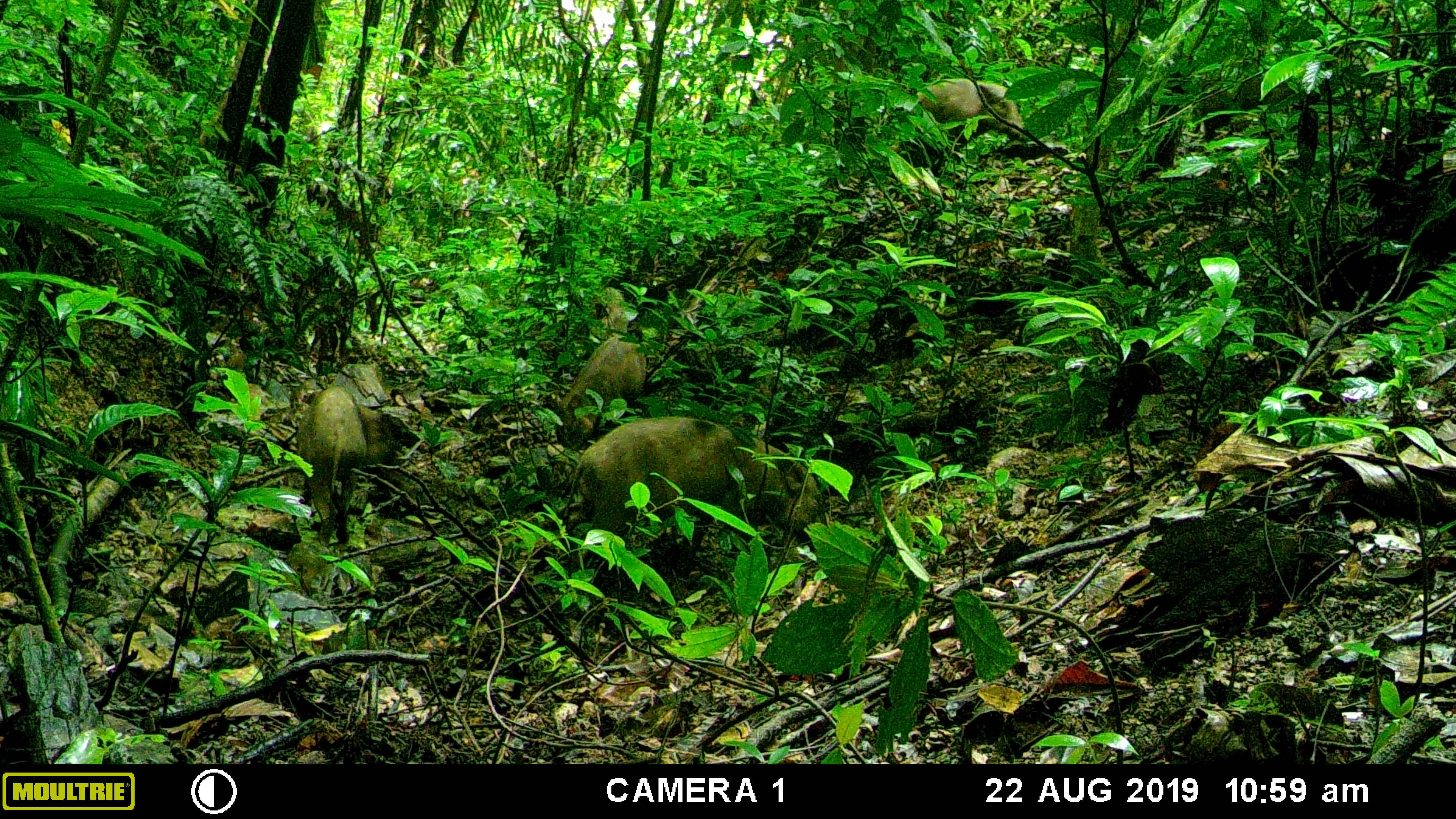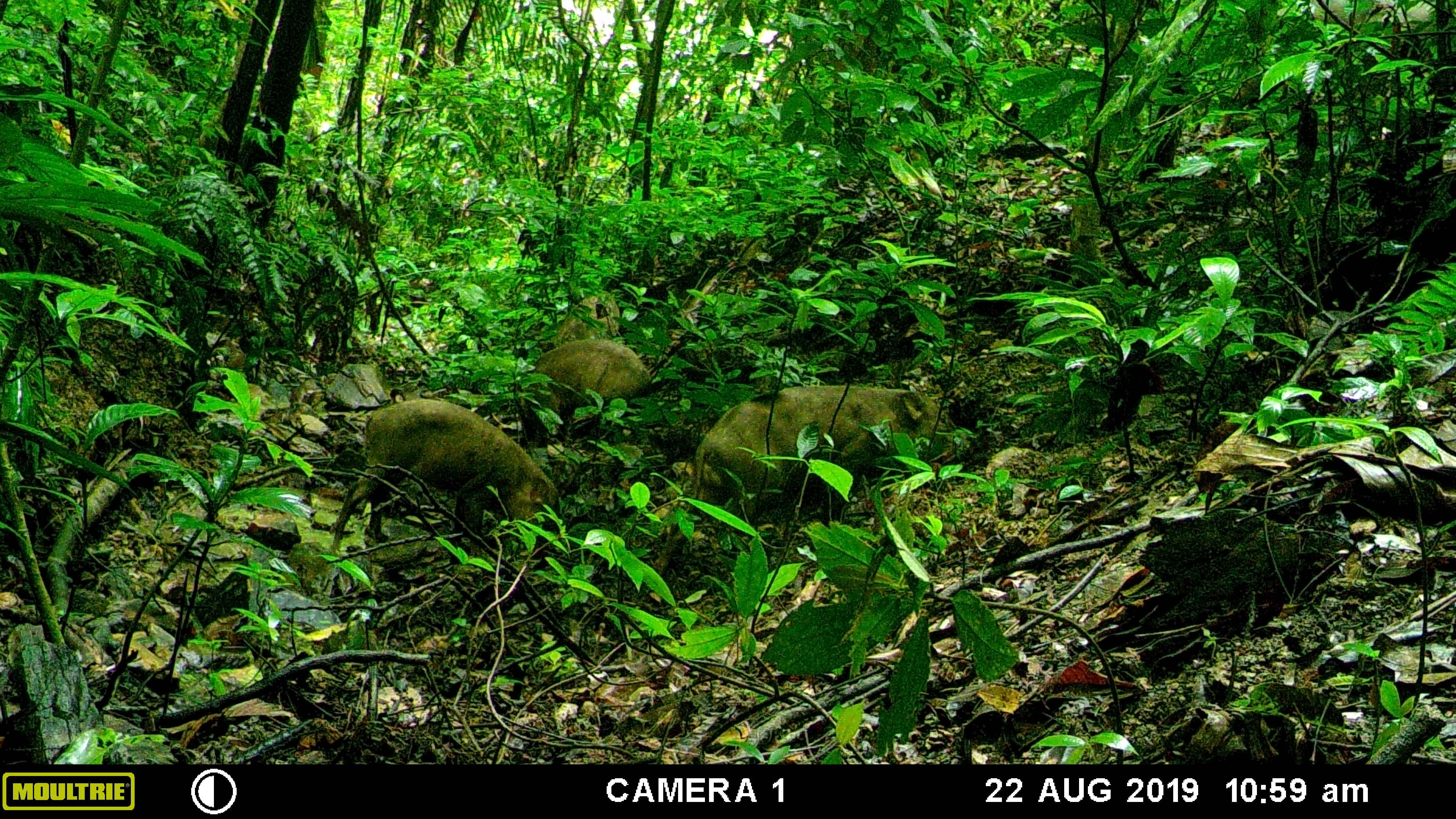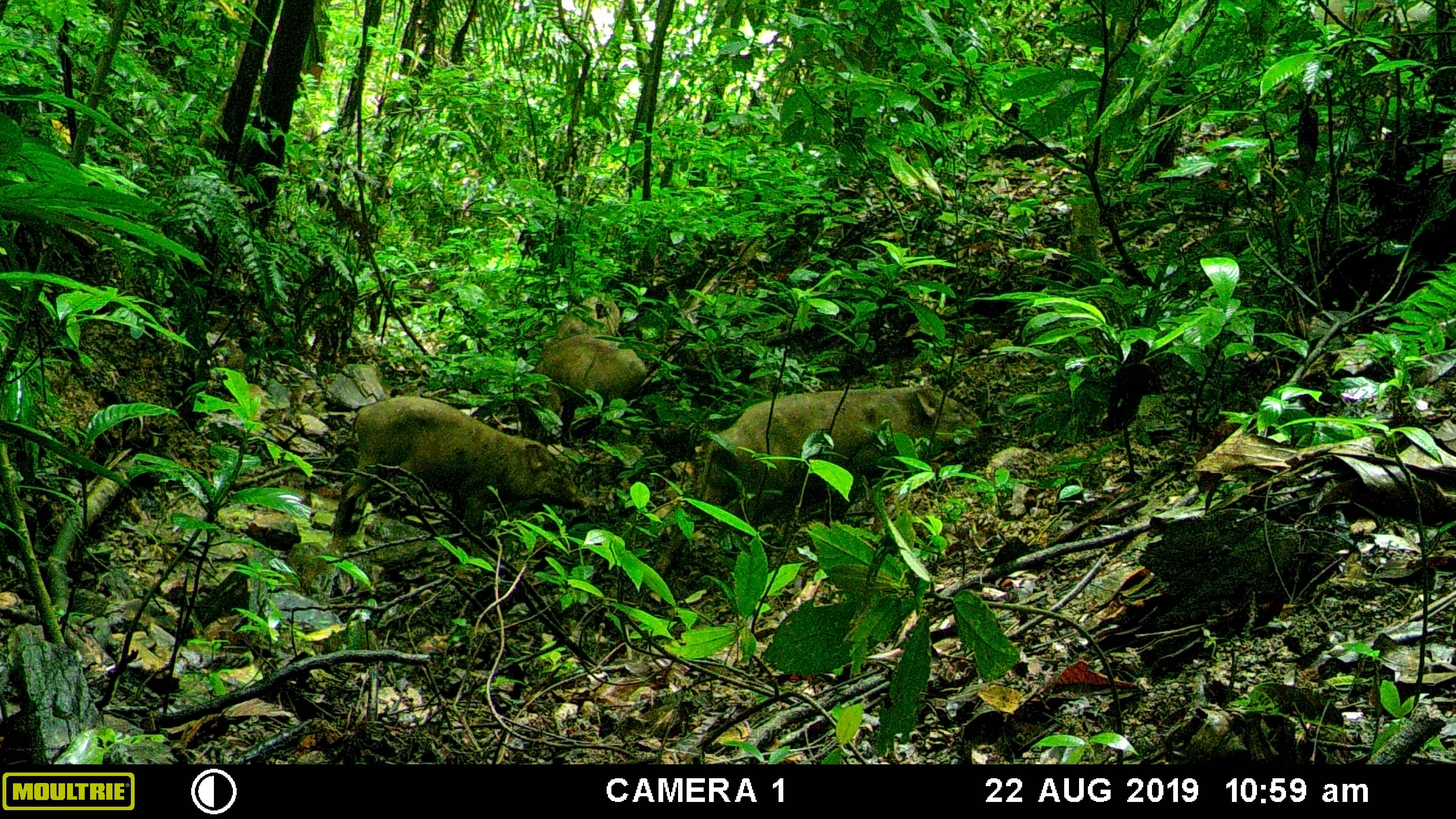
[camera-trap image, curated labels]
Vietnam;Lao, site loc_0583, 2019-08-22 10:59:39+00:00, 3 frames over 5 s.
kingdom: Animalia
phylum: Chordata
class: Mammalia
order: Artiodactyla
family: Suidae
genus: Sus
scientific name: Sus scrofa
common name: eurasian wild pig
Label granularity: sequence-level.